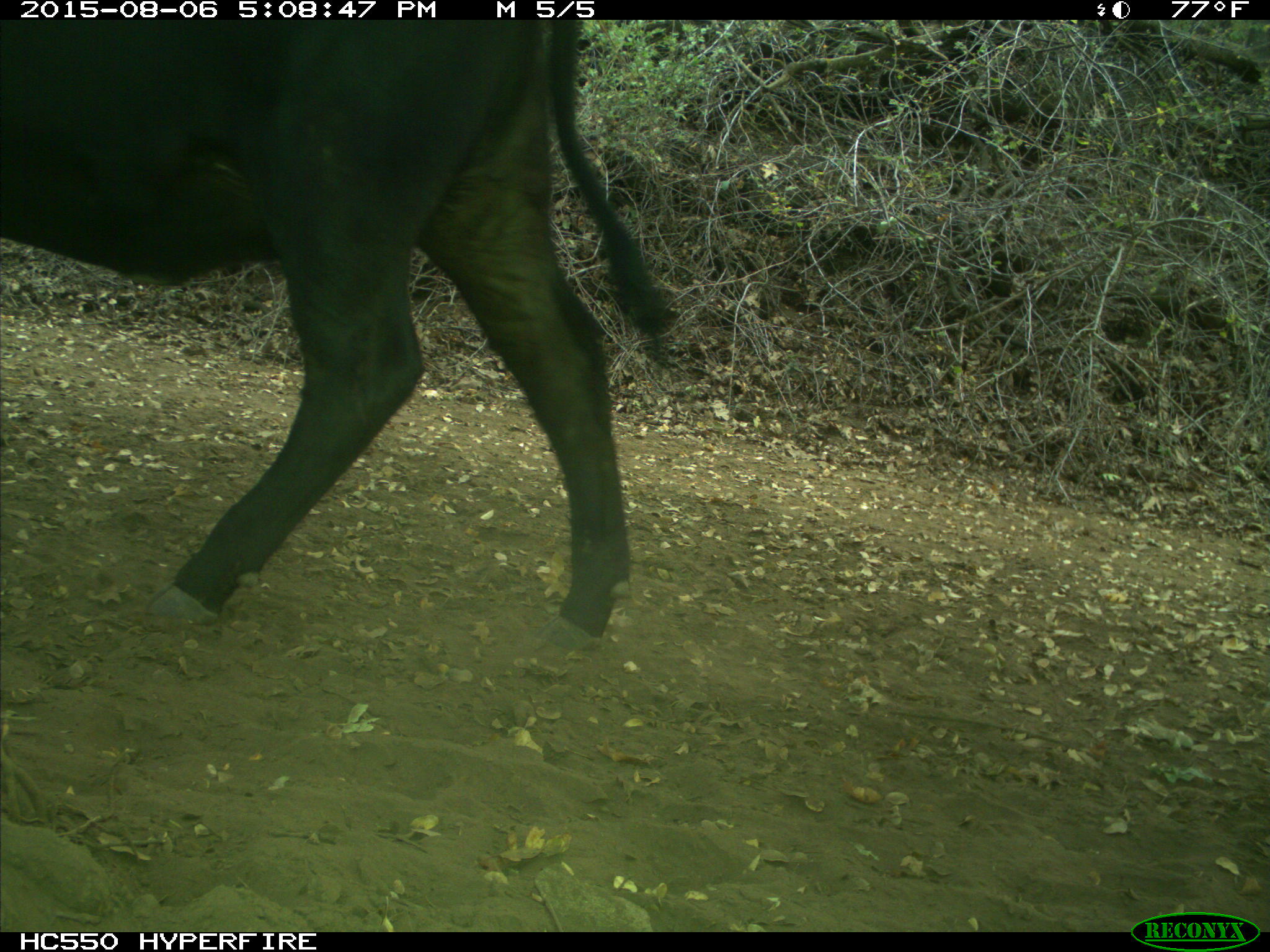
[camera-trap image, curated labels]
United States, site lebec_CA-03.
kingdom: Animalia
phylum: Chordata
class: Mammalia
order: Artiodactyla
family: Bovidae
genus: Bos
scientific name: Bos taurus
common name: domestic cow